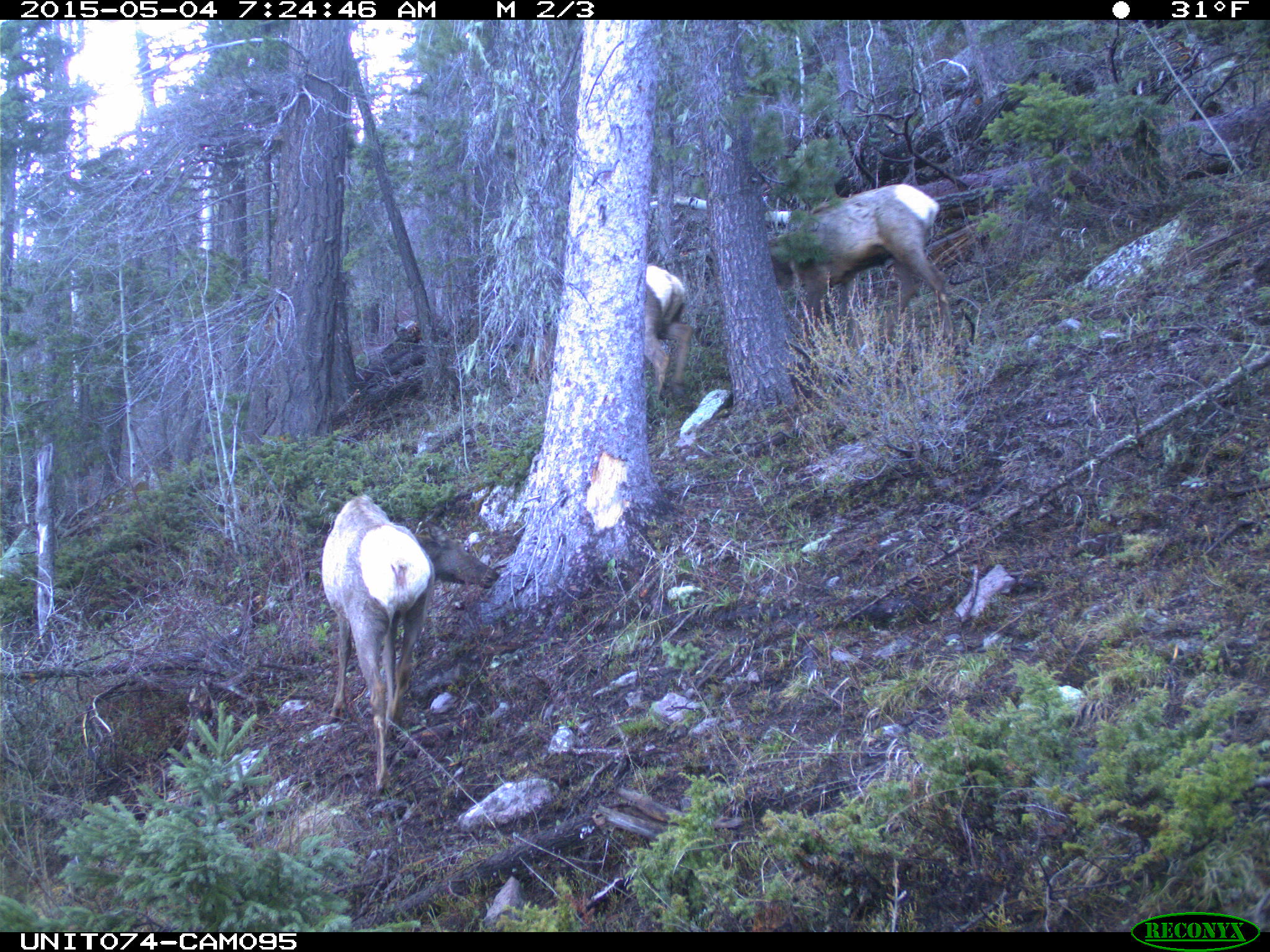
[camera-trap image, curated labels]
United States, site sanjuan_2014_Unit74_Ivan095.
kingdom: Animalia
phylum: Chordata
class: Mammalia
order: Artiodactyla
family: Cervidae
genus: Cervus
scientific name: Cervus elaphus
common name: red deer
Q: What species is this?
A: Cervus elaphus (red deer).